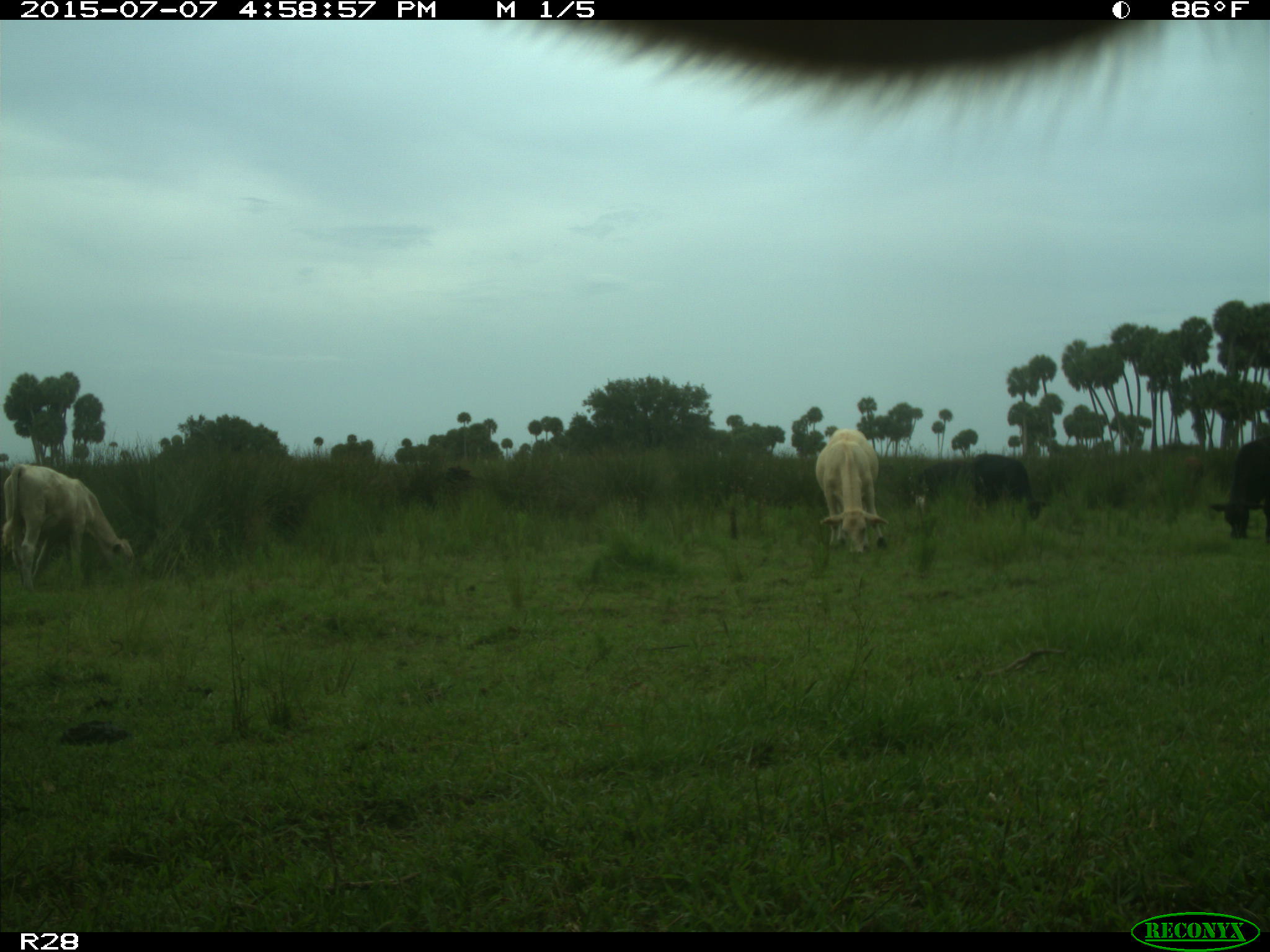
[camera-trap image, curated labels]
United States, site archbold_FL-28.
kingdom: Animalia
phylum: Chordata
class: Mammalia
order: Artiodactyla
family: Bovidae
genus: Bos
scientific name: Bos taurus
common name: domestic cow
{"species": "Bos taurus (domestic cow)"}